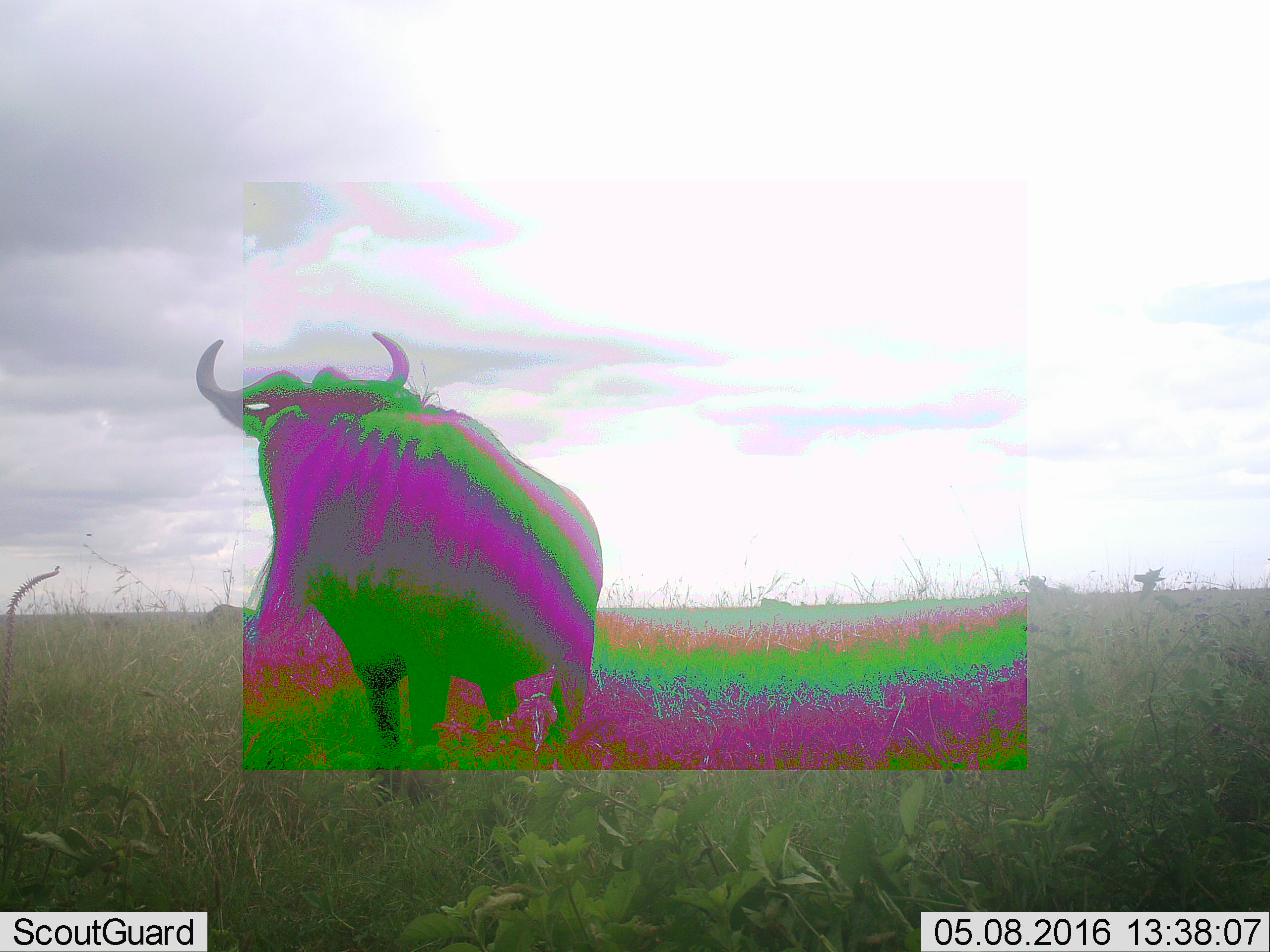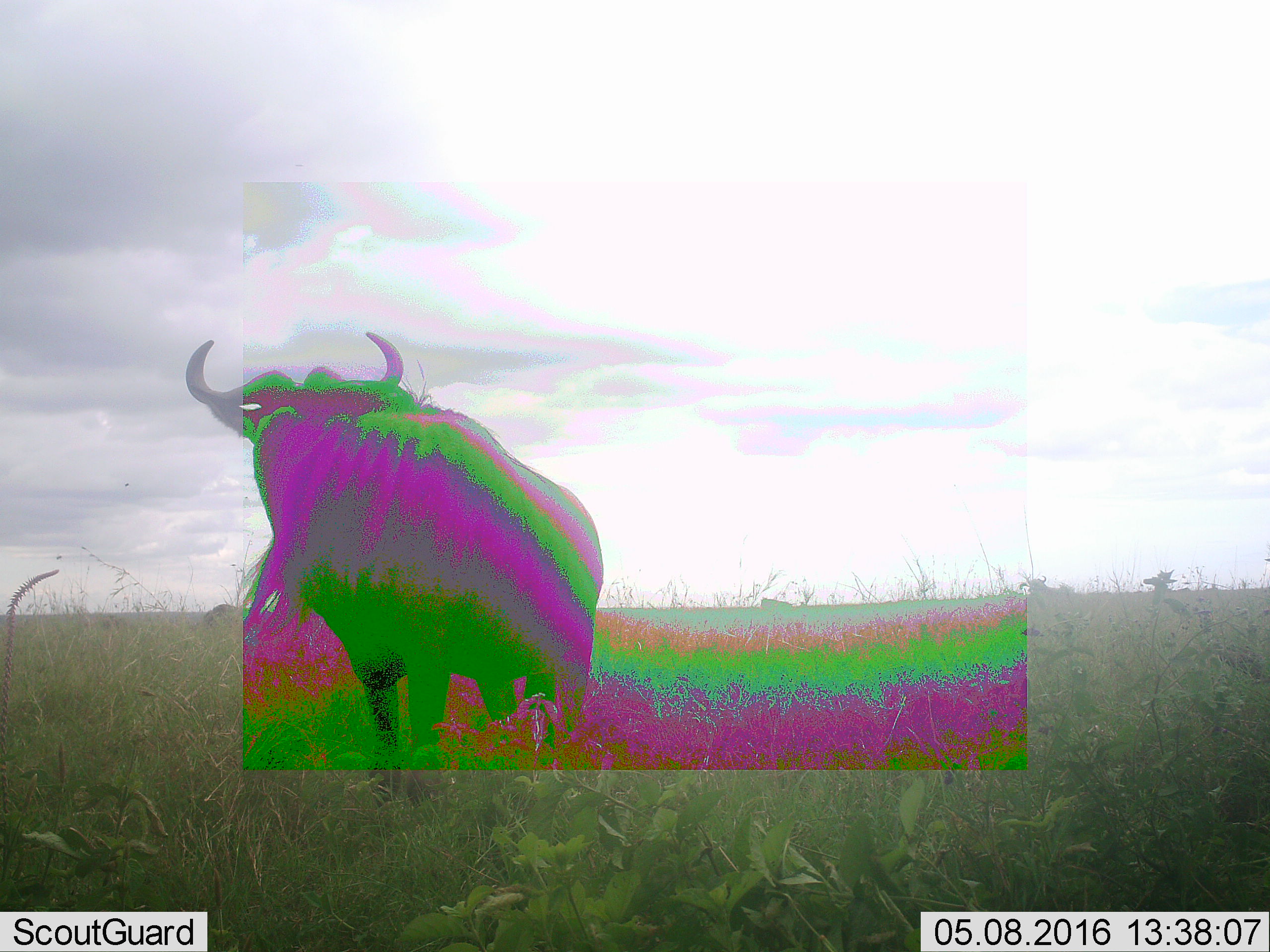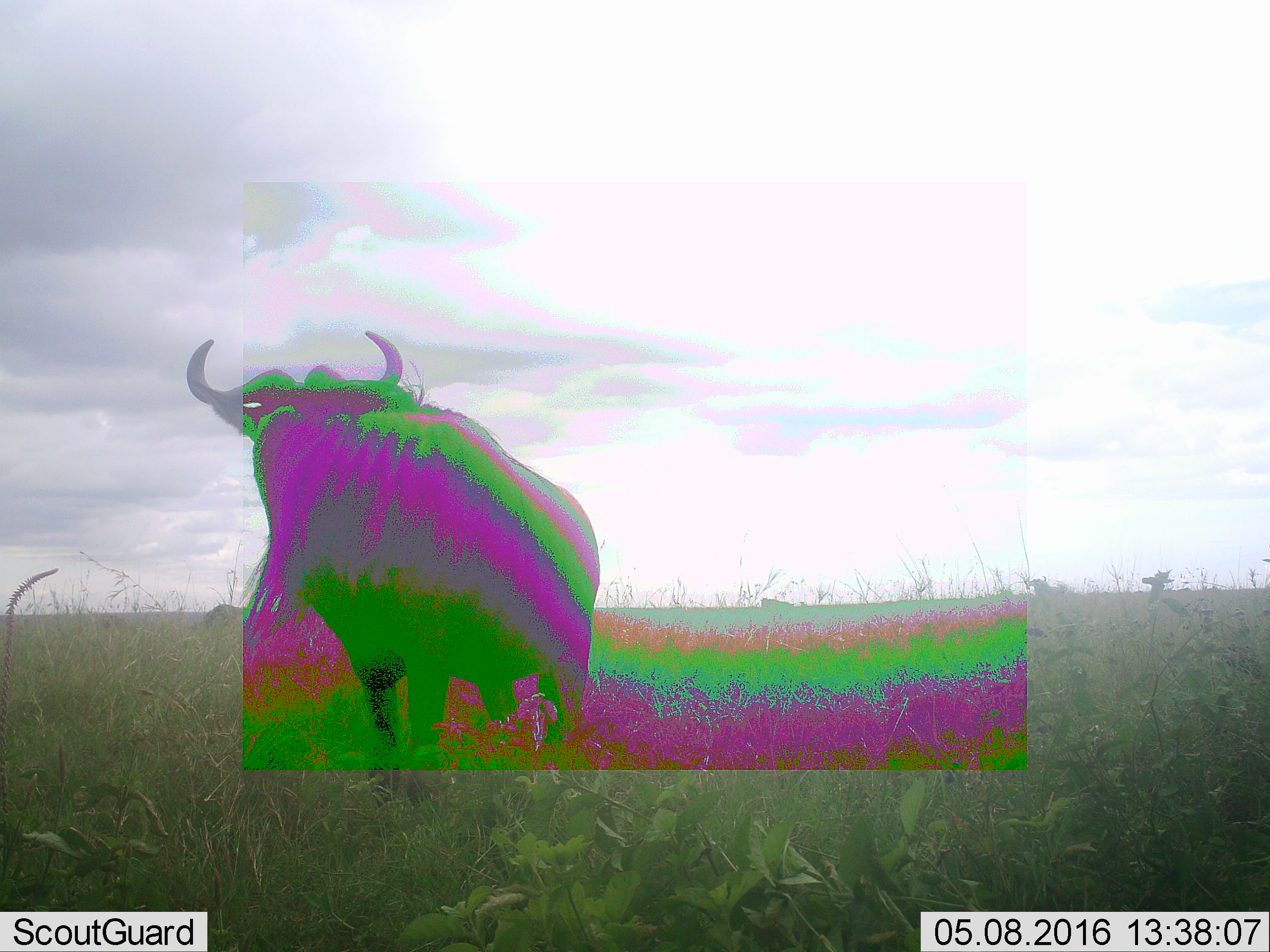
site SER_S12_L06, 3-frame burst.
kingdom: Animalia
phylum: Chordata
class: Mammalia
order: Artiodactyla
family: Bovidae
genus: Connochaetes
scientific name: Connochaetes taurinus taurinus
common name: blue wildebeest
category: wildebeestblue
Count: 3.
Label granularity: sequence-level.